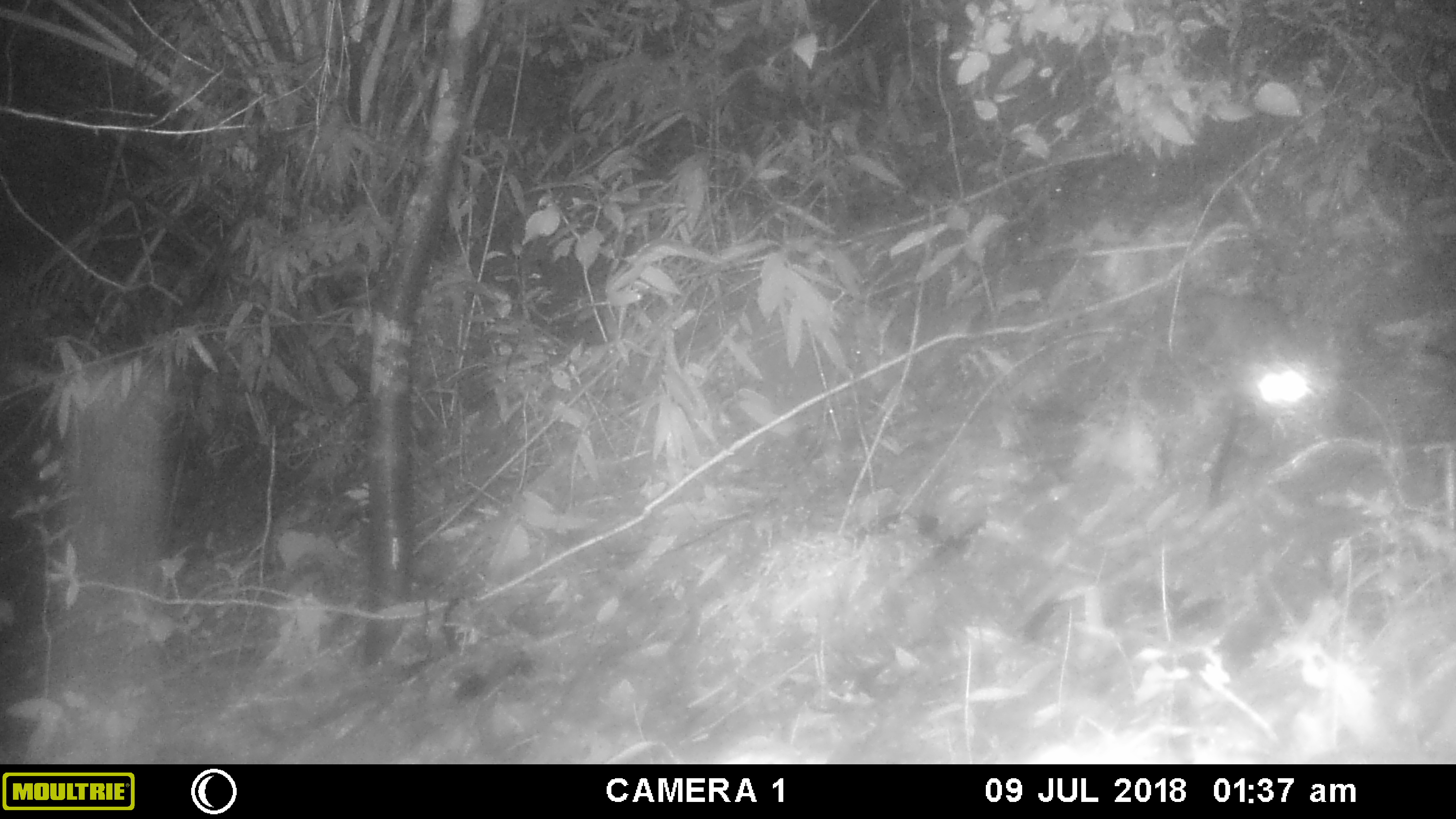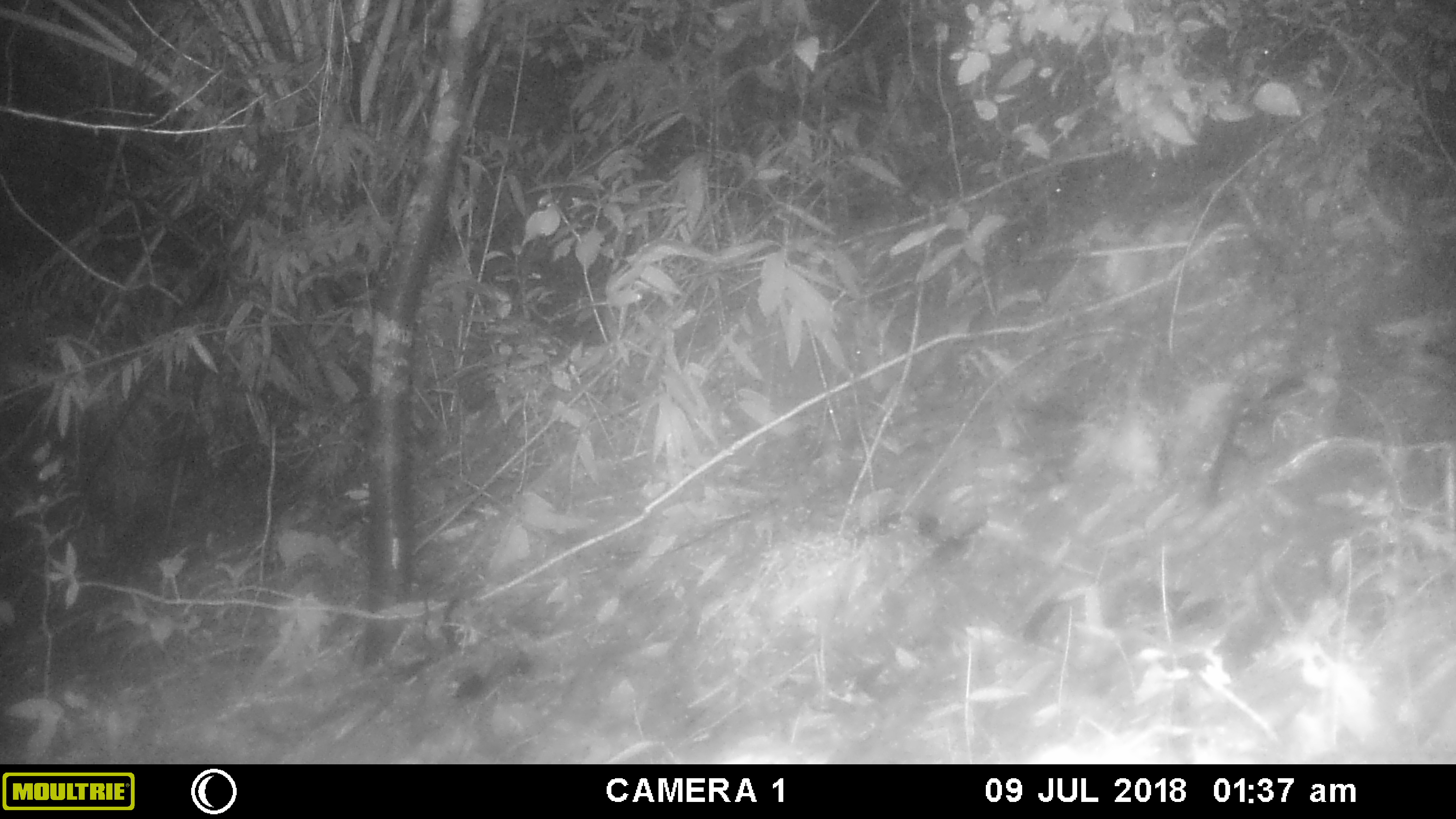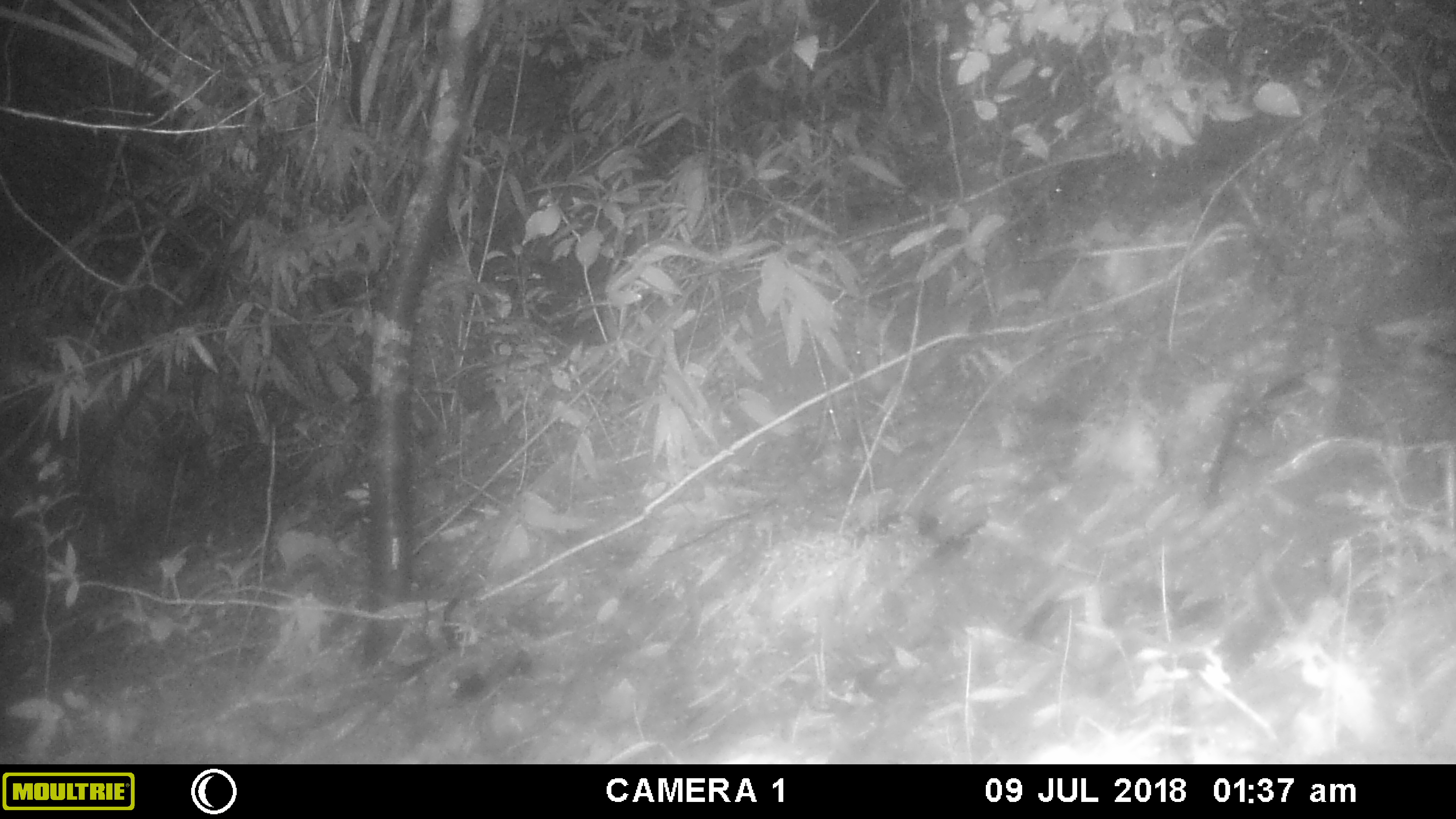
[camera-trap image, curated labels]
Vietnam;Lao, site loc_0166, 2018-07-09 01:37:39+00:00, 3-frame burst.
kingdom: Animalia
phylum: Chordata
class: Mammalia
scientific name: Mammalia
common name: mammal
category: unidentified small mammal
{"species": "unidentified small mammal (mammal) (Mammalia)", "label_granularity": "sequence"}